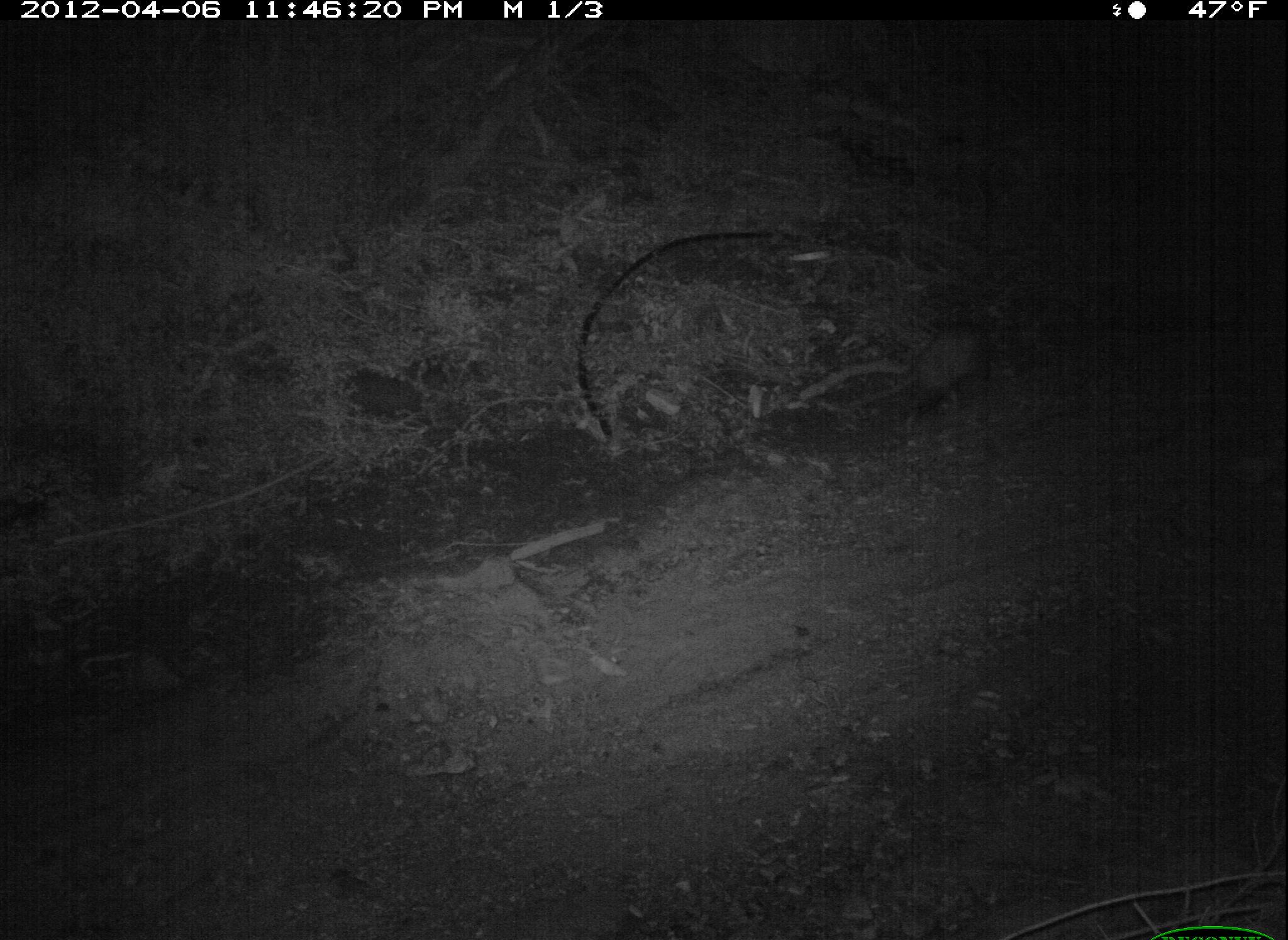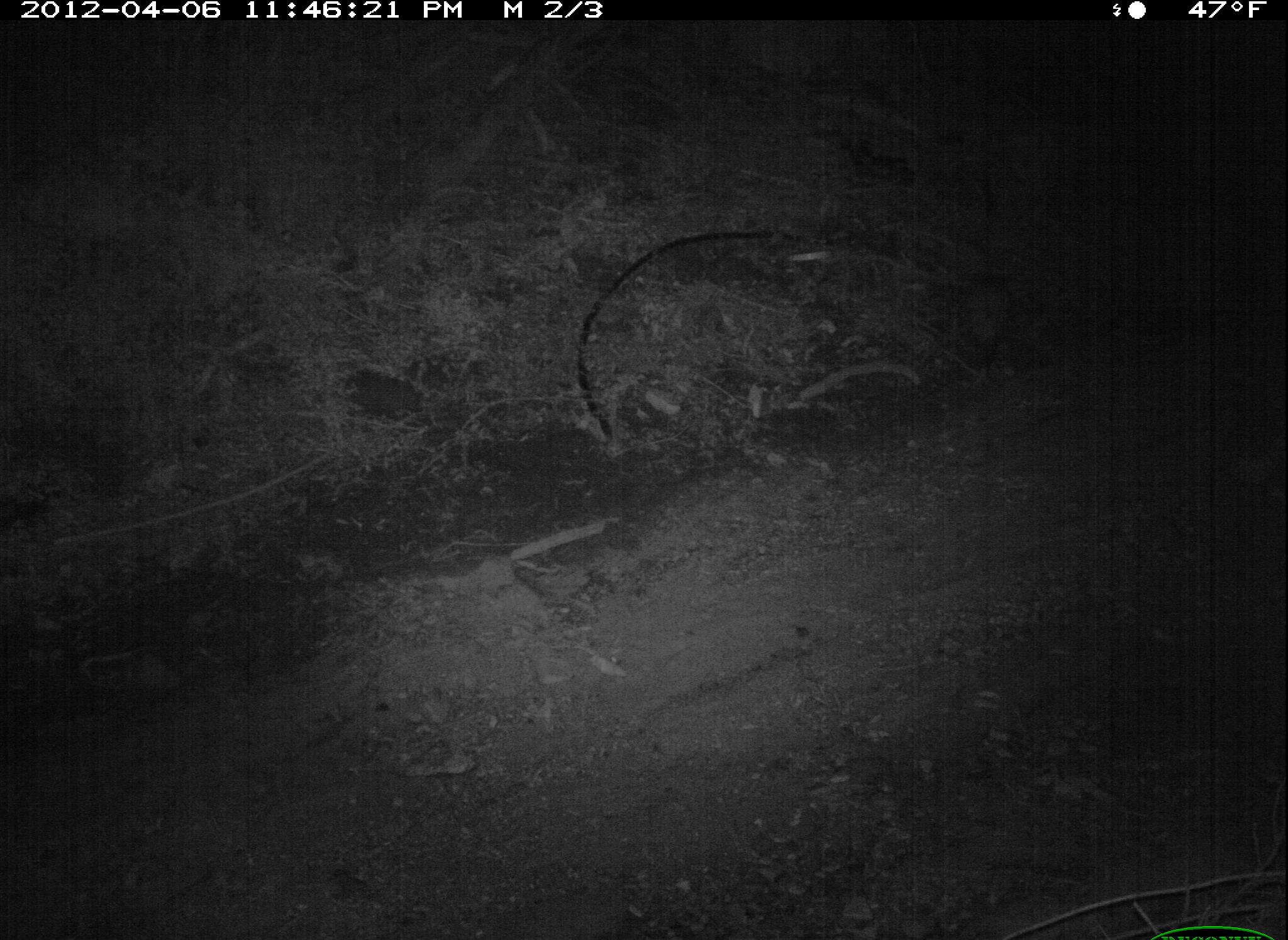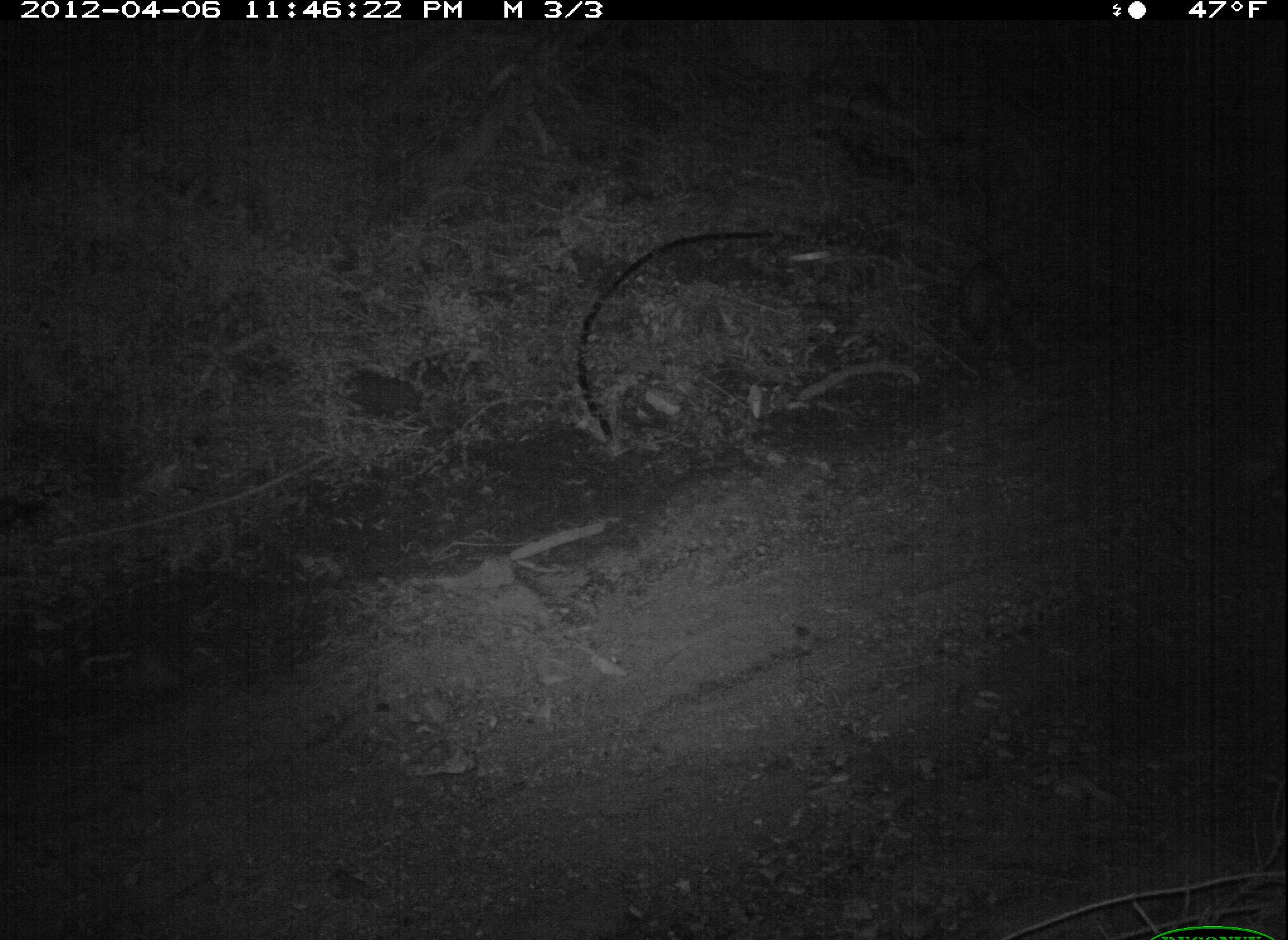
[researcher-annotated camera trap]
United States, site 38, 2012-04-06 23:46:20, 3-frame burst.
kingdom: Animalia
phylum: Chordata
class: Mammalia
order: Didelphimorphia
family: Didelphidae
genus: Didelphis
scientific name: Didelphis virginiana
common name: virginia opossum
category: opossum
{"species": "opossum (virginia opossum) (Didelphis virginiana)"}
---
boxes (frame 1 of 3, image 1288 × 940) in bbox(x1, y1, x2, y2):
opossum: bbox(855, 312, 1027, 448)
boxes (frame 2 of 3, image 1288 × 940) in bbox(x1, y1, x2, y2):
opossum: bbox(943, 253, 1046, 388)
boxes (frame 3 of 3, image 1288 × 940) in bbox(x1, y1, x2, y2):
opossum: bbox(939, 251, 1030, 352)